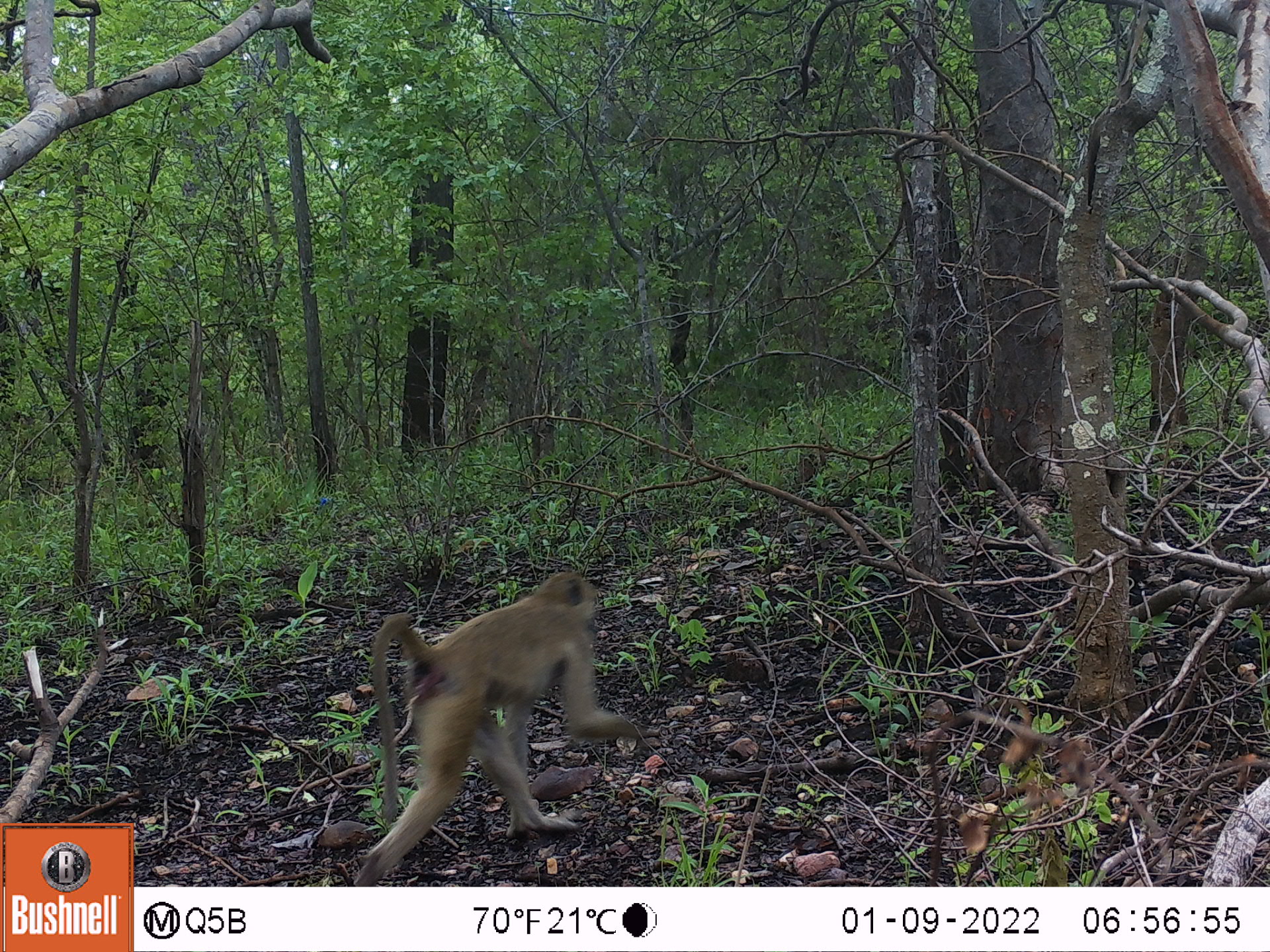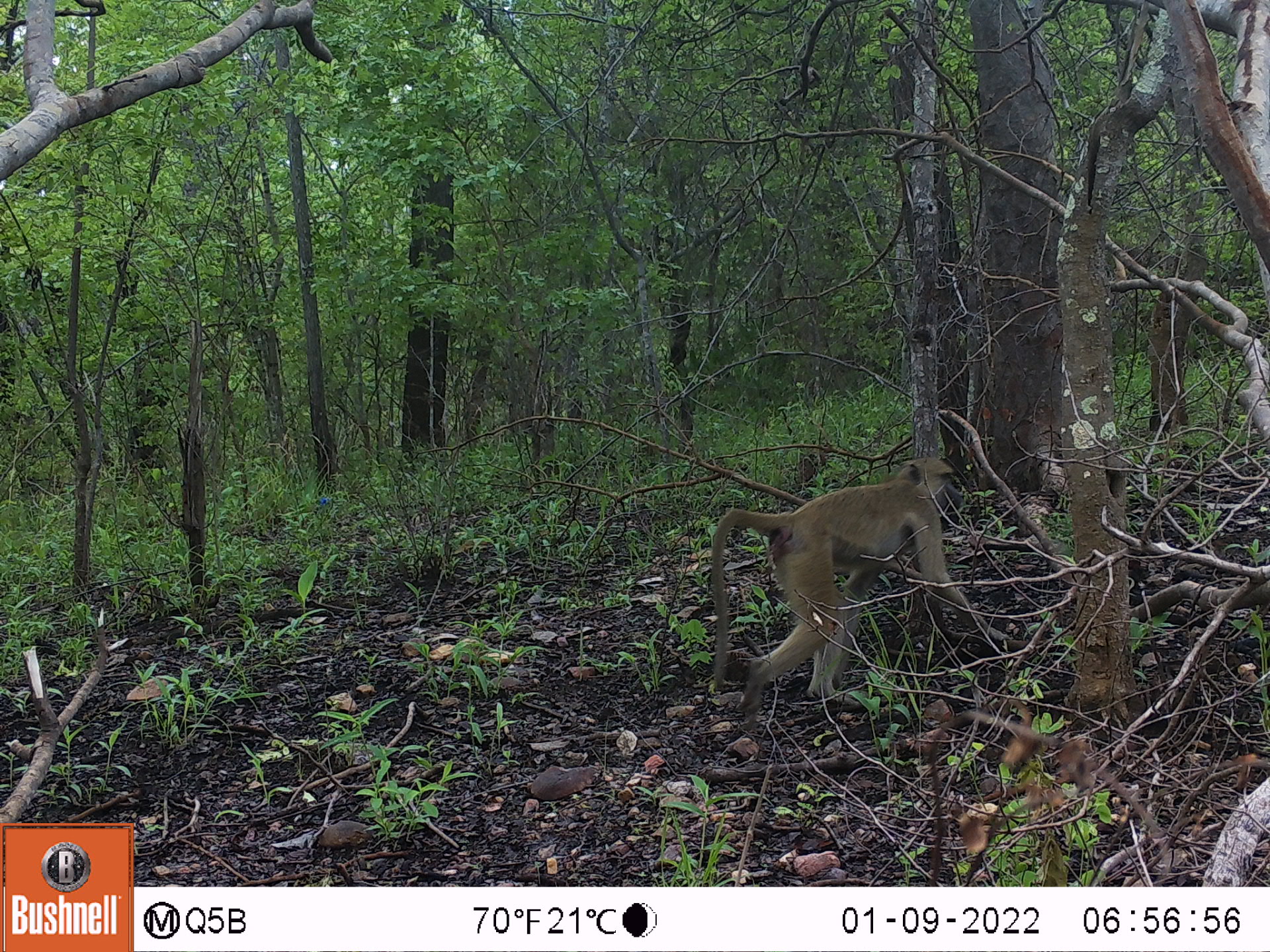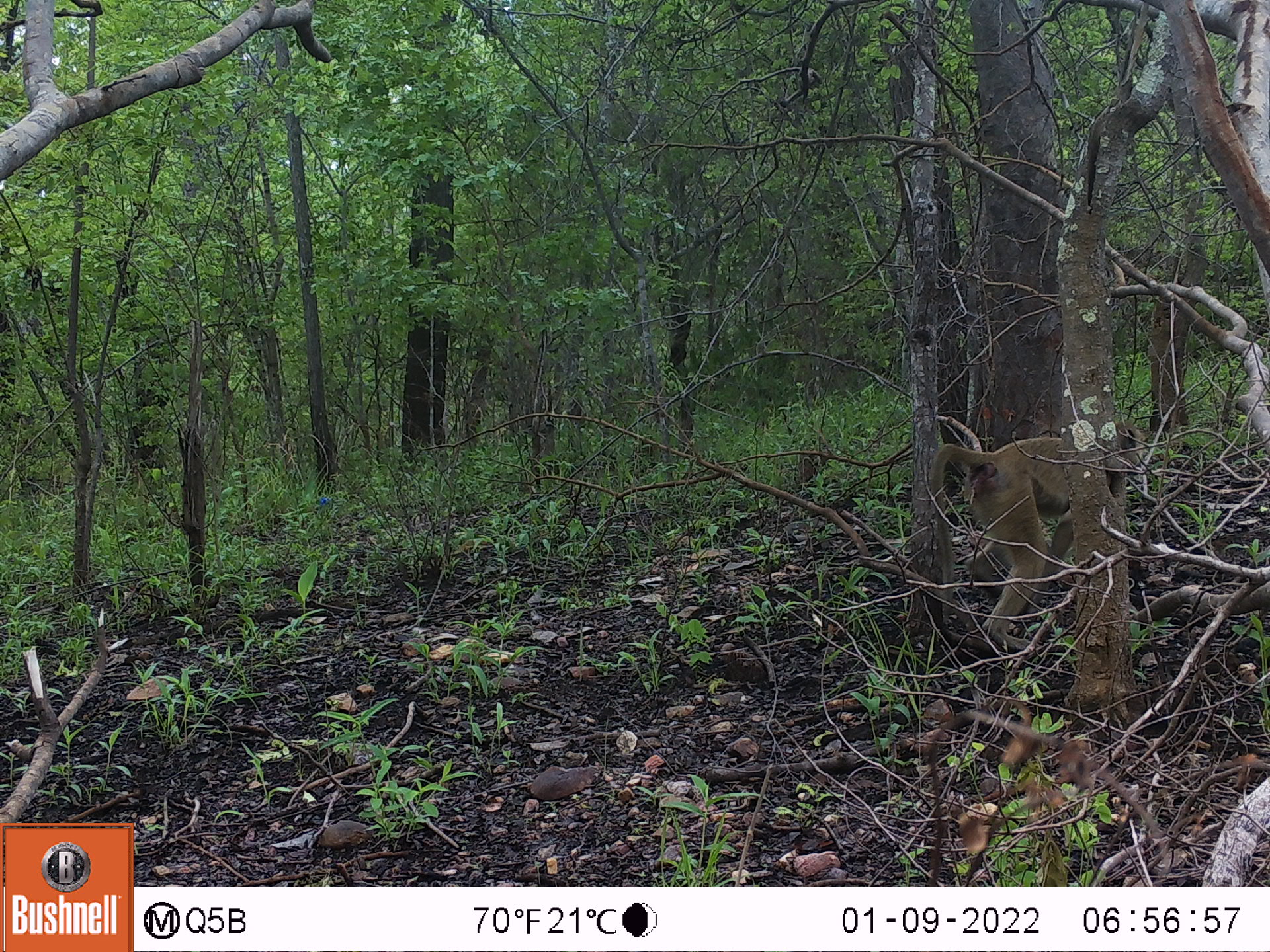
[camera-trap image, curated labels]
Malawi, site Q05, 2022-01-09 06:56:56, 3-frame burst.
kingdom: Animalia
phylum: Chordata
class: Mammalia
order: Primates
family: Cercopithecidae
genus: Papio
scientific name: Papio cynocephalus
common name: yellow baboon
Yellow baboon (Papio cynocephalus), count 1.